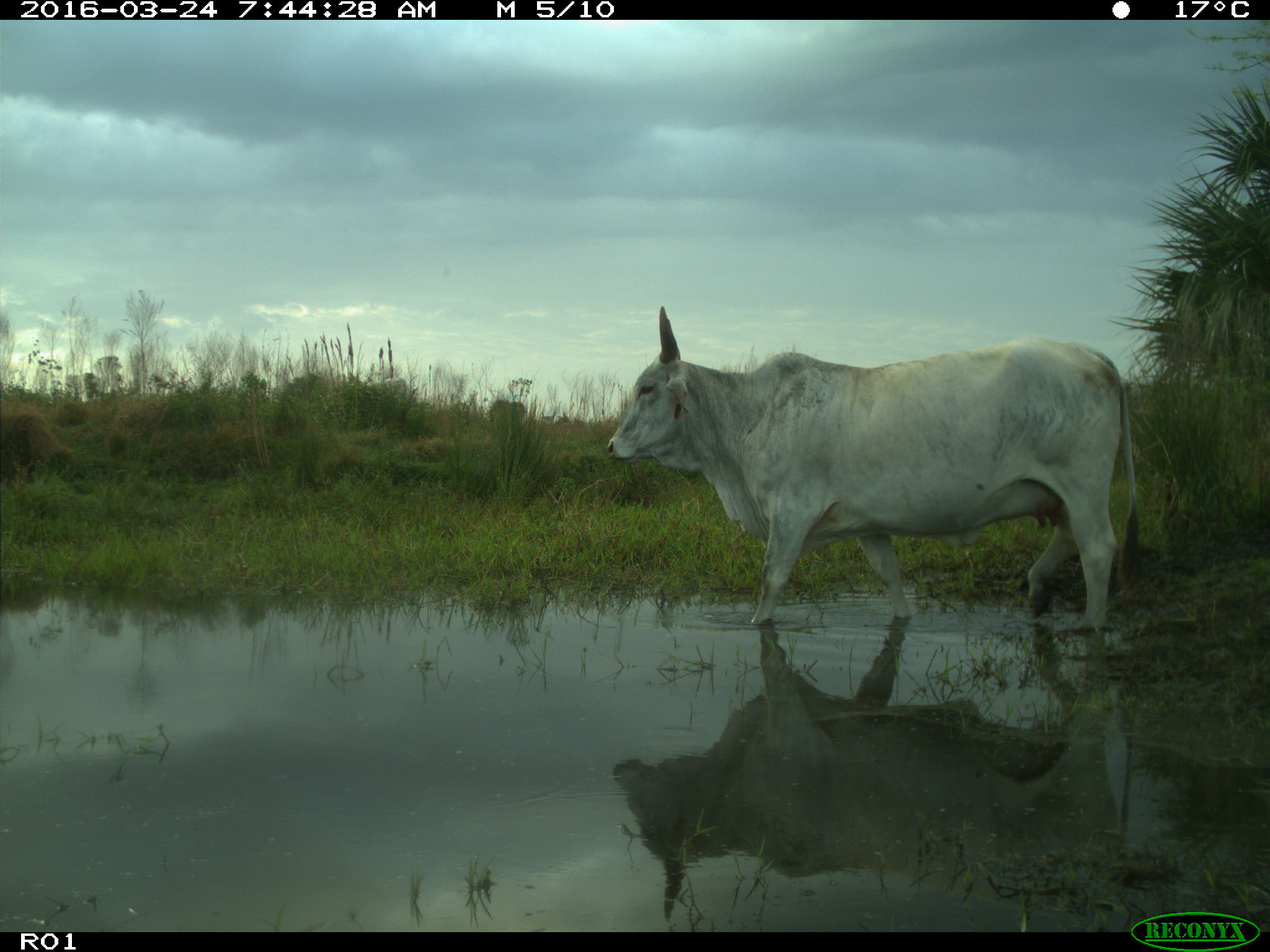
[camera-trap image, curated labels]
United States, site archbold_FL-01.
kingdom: Animalia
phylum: Chordata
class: Mammalia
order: Artiodactyla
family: Bovidae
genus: Bos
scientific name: Bos taurus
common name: domestic cow